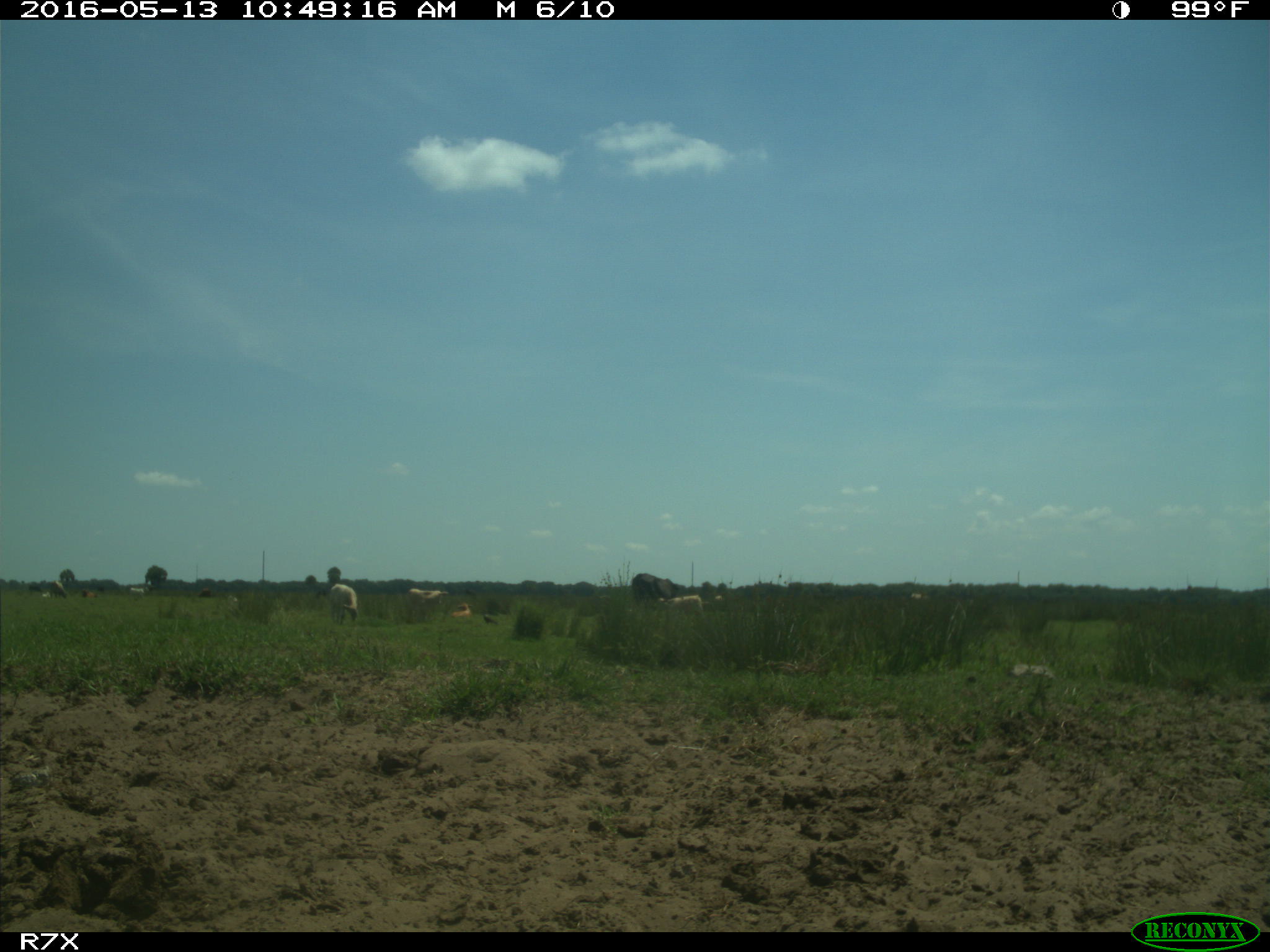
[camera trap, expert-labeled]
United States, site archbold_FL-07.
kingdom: Animalia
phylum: Chordata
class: Mammalia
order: Artiodactyla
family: Bovidae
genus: Bos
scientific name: Bos taurus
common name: domestic cow